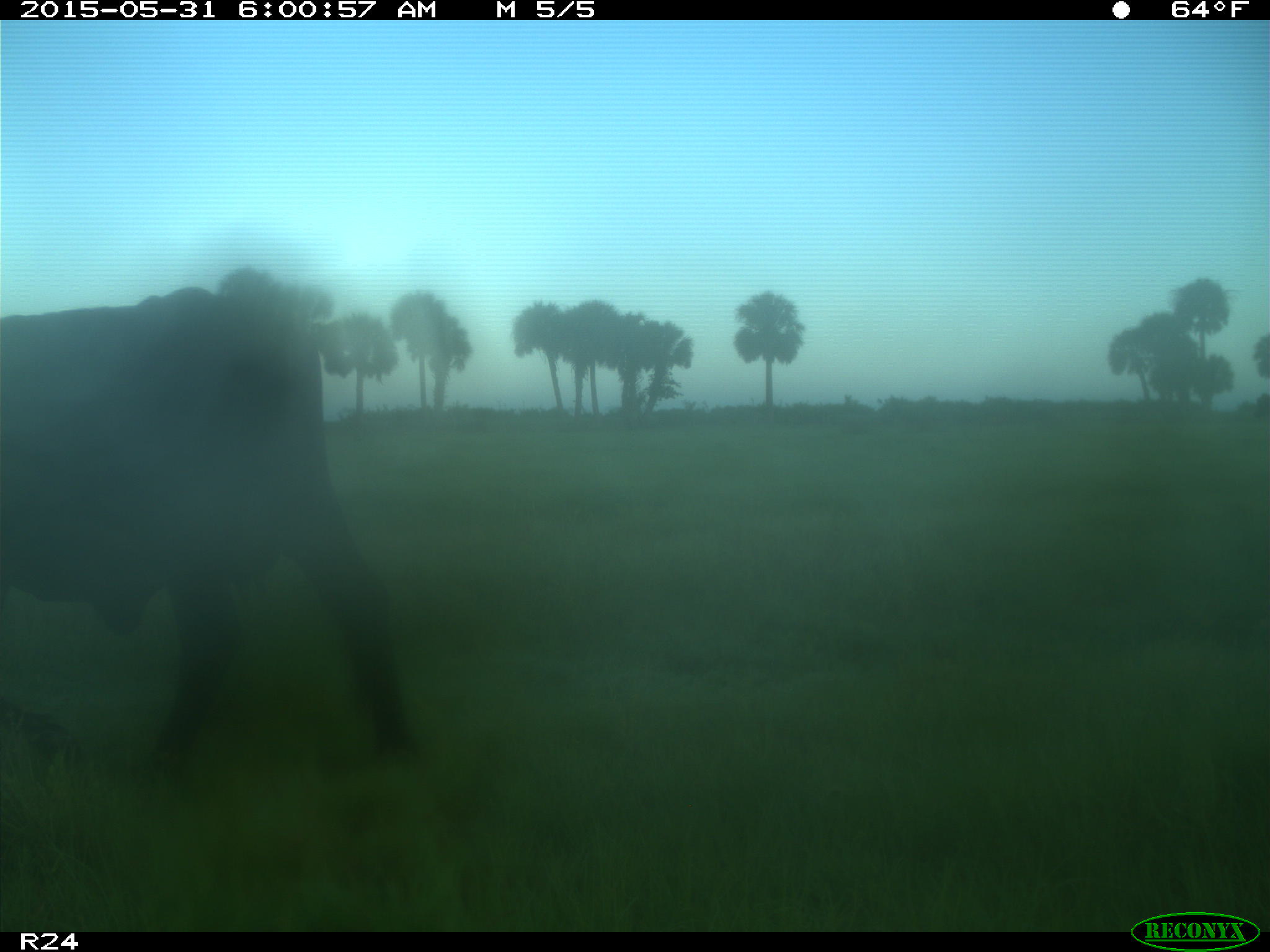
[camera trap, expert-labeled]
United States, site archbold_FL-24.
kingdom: Animalia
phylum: Chordata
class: Mammalia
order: Artiodactyla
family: Cervidae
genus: Odocoileus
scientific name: Odocoileus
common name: deer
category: unidentified deer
Unidentified deer (deer) (Odocoileus).